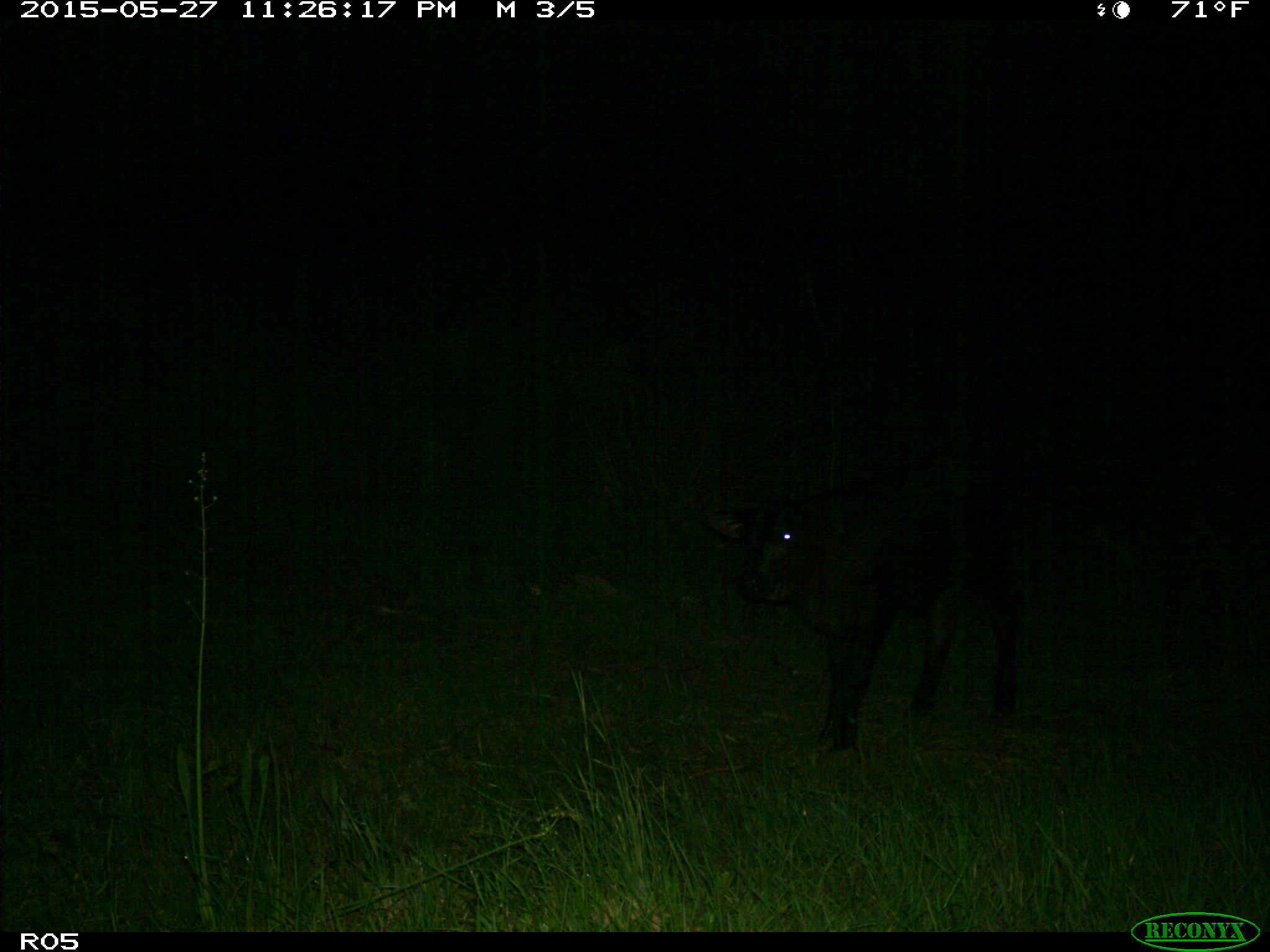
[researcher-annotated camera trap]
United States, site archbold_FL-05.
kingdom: Animalia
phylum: Chordata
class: Mammalia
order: Artiodactyla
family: Bovidae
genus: Bos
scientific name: Bos taurus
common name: domestic cow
Bos taurus (domestic cow).